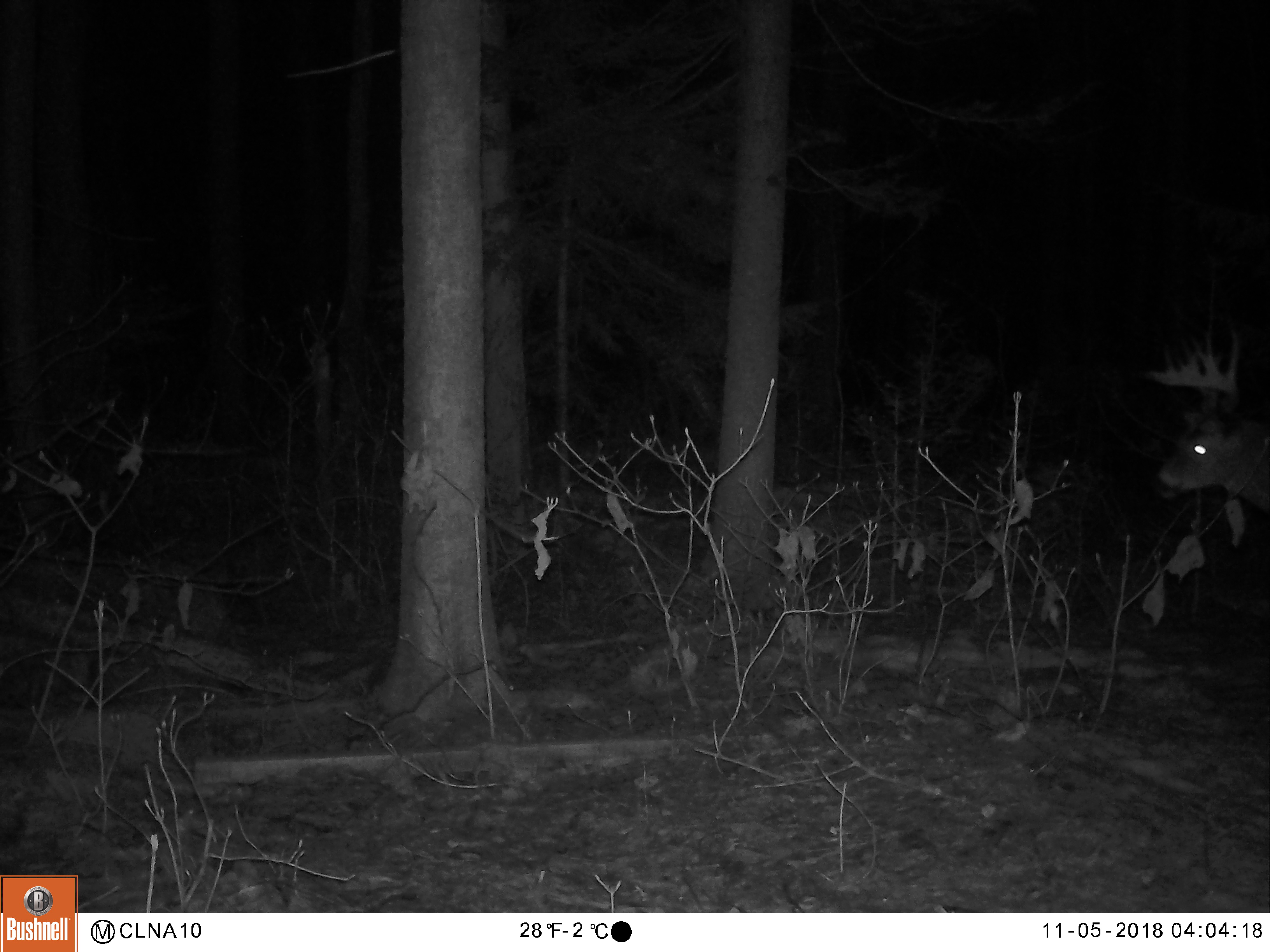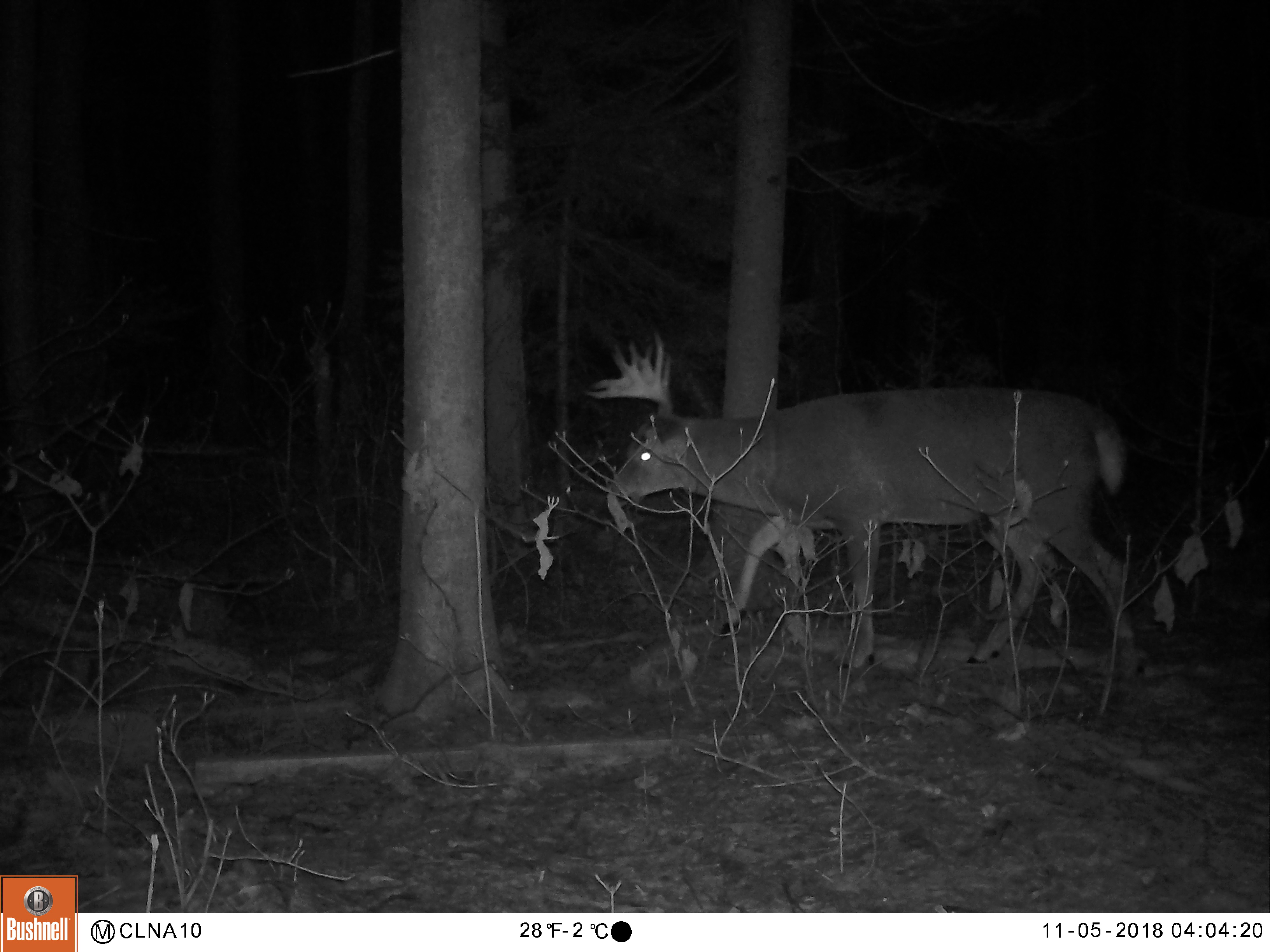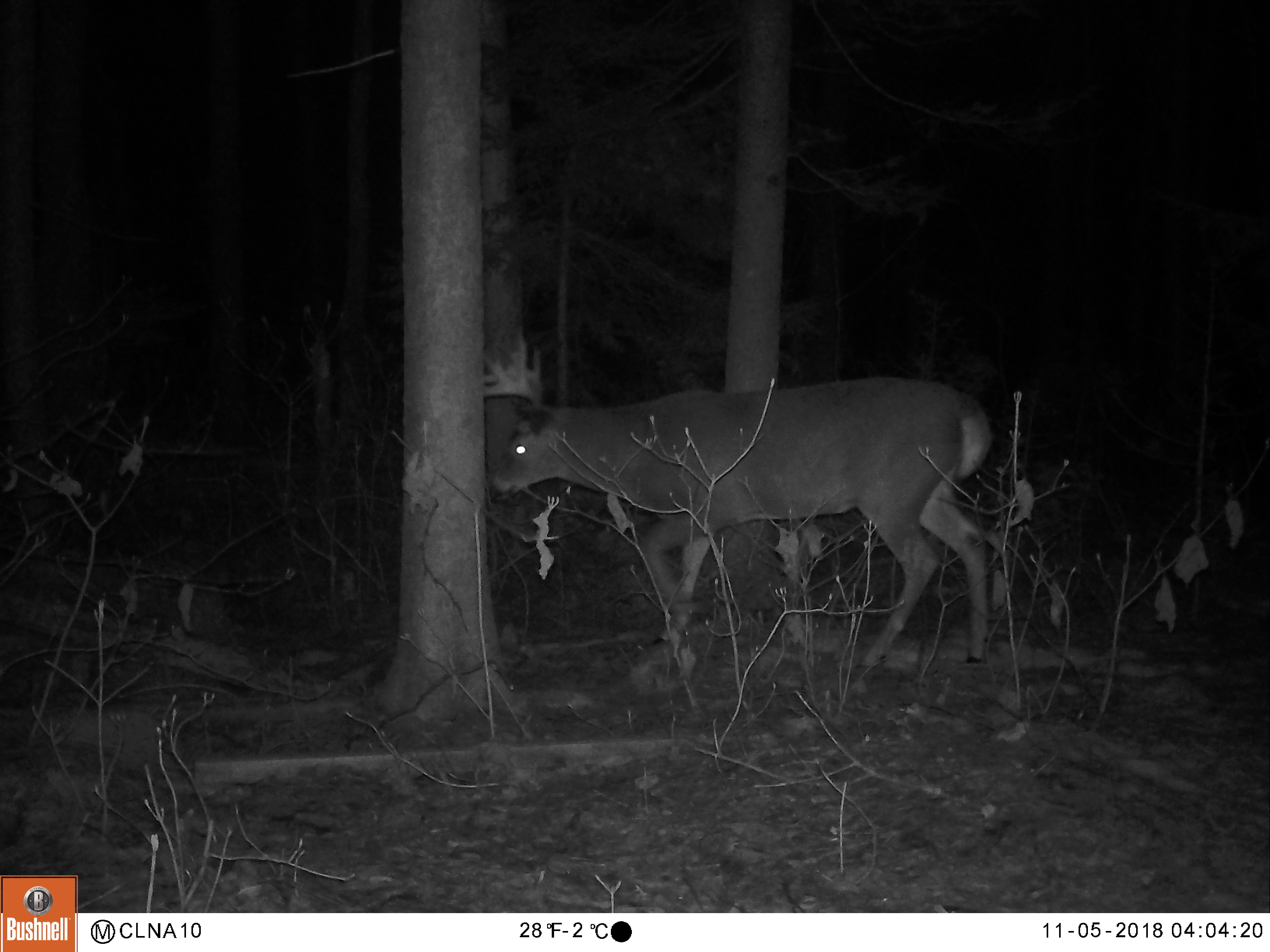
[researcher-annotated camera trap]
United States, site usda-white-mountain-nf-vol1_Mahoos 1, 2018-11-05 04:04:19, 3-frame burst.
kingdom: Animalia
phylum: Chordata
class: Mammalia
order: Artiodactyla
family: Cervidae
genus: Odocoileus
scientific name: Odocoileus virginianus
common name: white-tailed deer